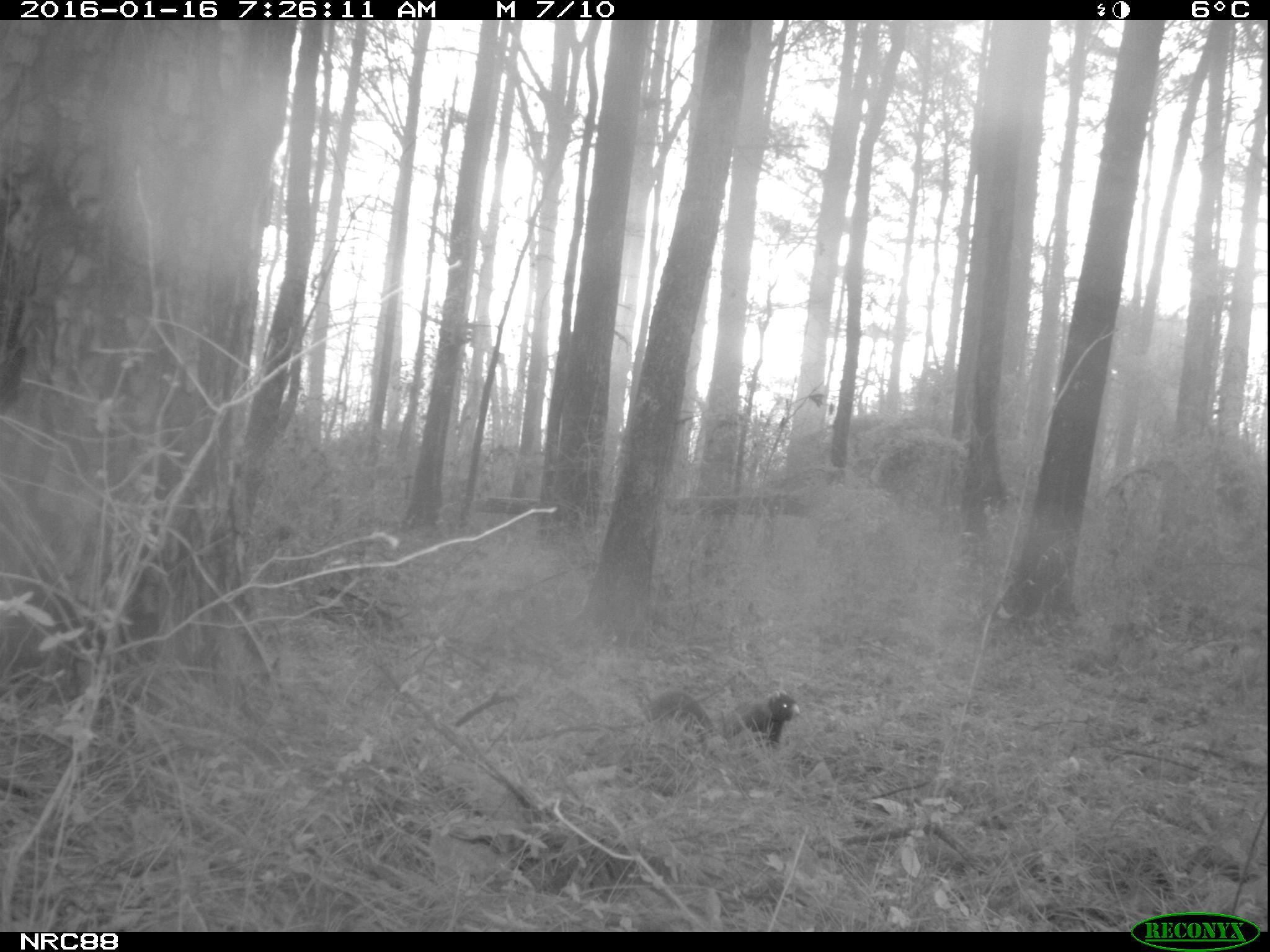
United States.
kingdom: Animalia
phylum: Chordata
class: Mammalia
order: Rodentia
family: Sciuridae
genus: Sciurus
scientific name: Sciurus niger cinereus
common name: eastern fox squirrel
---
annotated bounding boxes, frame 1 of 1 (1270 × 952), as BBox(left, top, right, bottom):
Eastern Fox Squirrel: BBox(633, 676, 809, 748)